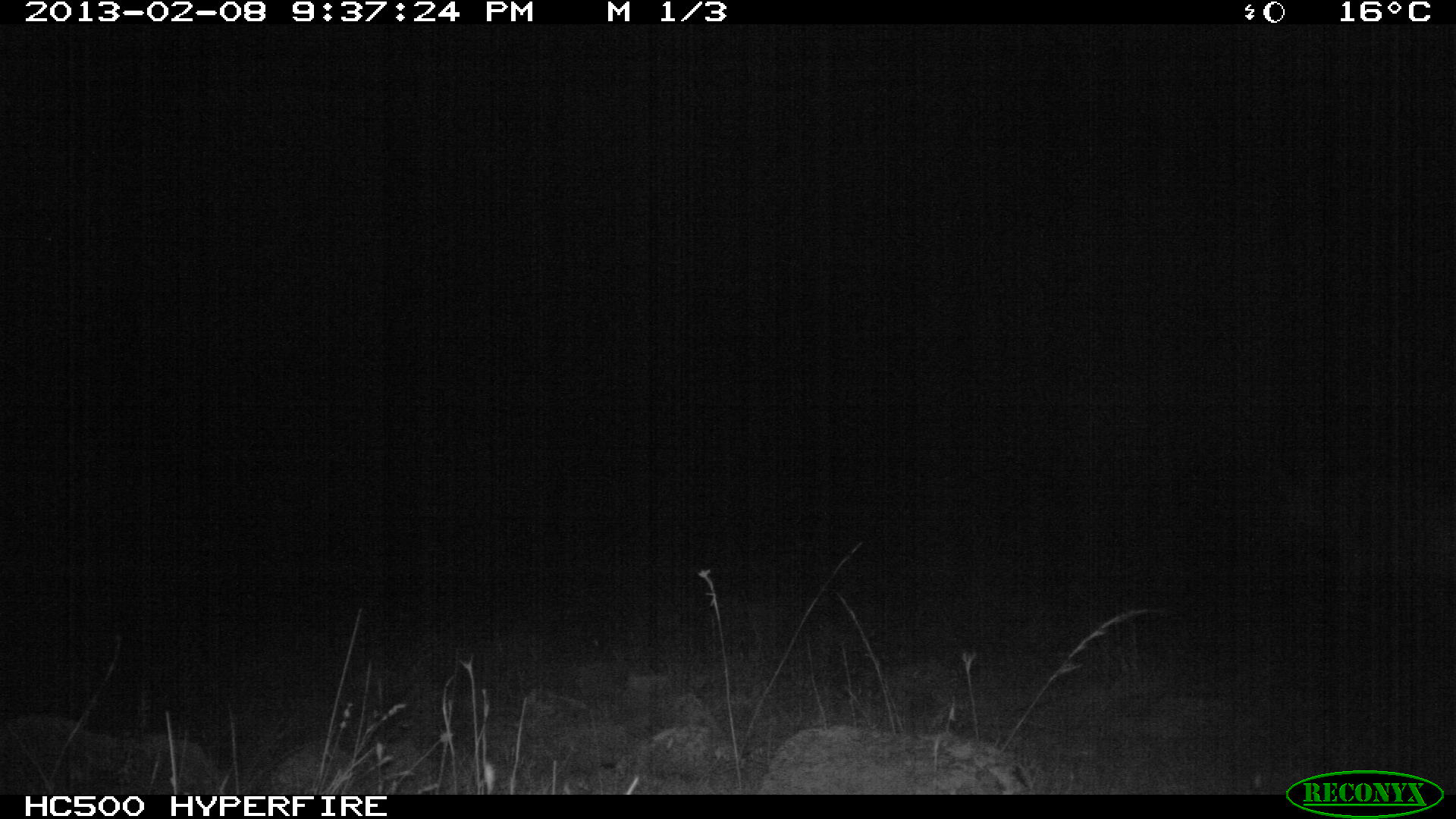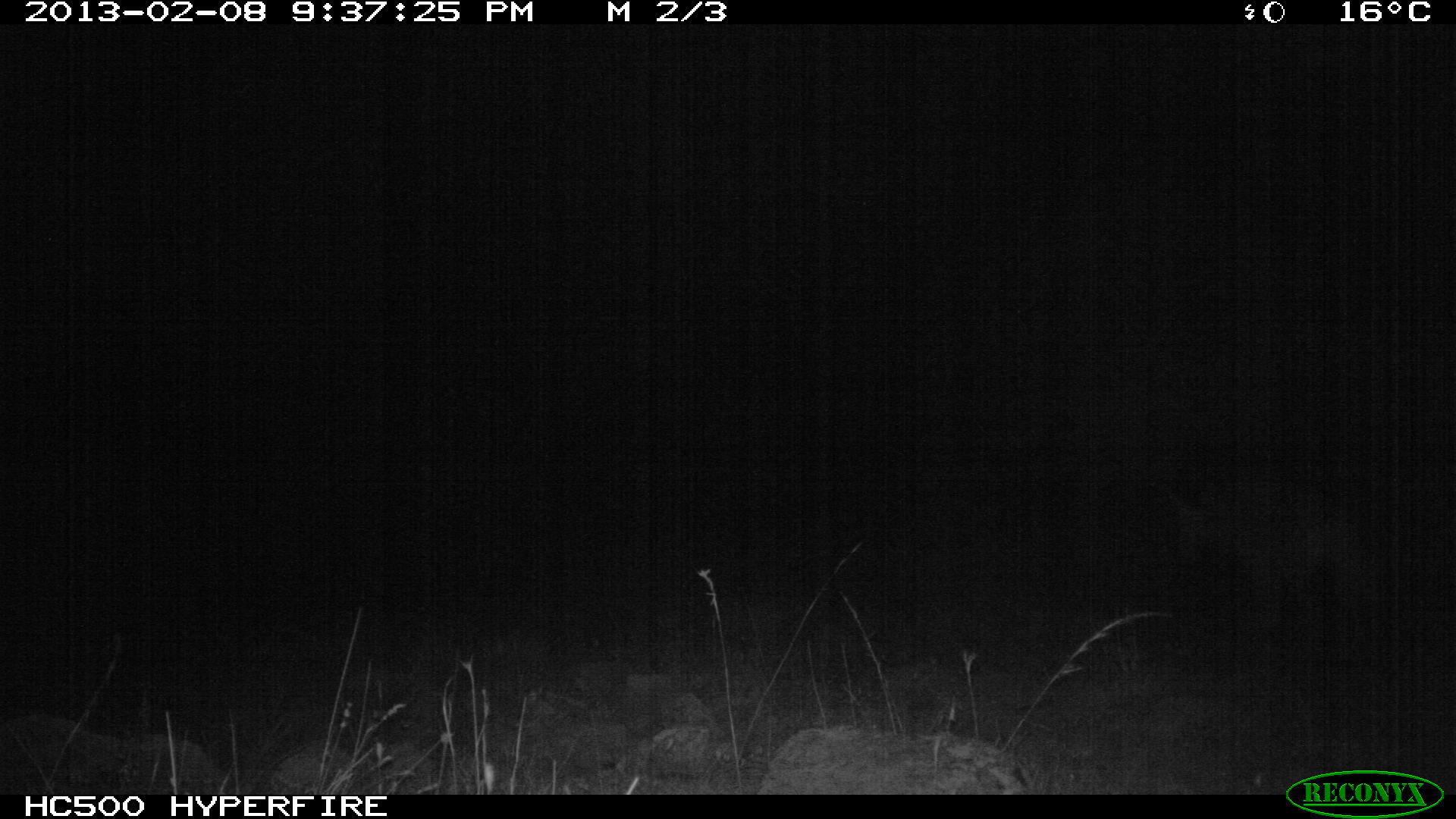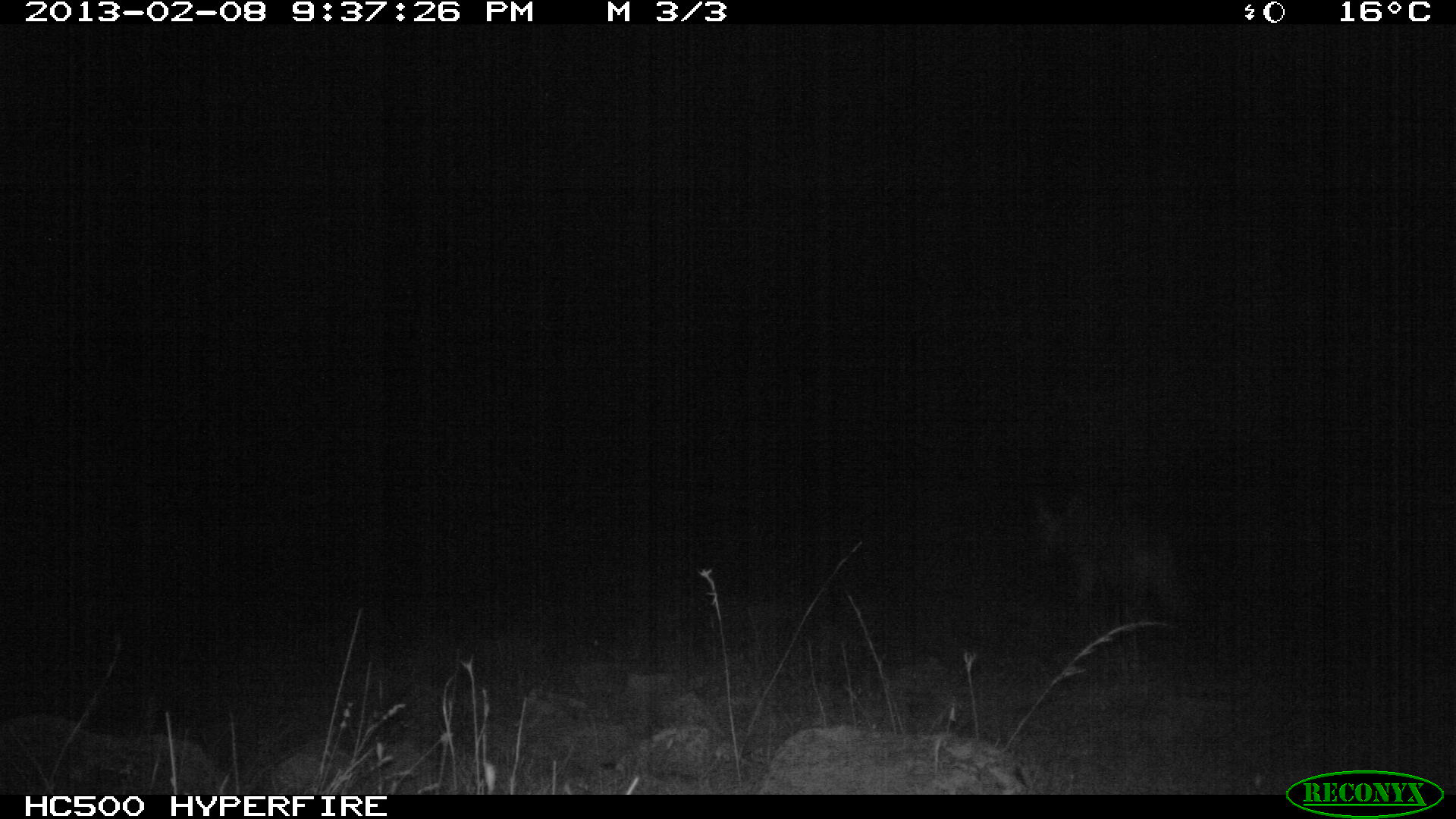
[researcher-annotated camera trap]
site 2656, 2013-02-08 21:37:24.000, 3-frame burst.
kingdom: Animalia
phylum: Chordata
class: Mammalia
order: Carnivora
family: Canidae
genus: Lupulella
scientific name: Lupulella mesomelas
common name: black-backed jackal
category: canis mesomelas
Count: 1.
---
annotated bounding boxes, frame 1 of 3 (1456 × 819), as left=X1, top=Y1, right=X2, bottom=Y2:
canis mesomelas: left=1261, top=443, right=1452, bottom=632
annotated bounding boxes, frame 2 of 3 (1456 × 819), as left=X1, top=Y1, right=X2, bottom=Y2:
canis mesomelas: left=1167, top=464, right=1393, bottom=640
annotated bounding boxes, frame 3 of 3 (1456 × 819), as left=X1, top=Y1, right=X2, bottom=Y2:
canis mesomelas: left=1026, top=484, right=1194, bottom=658